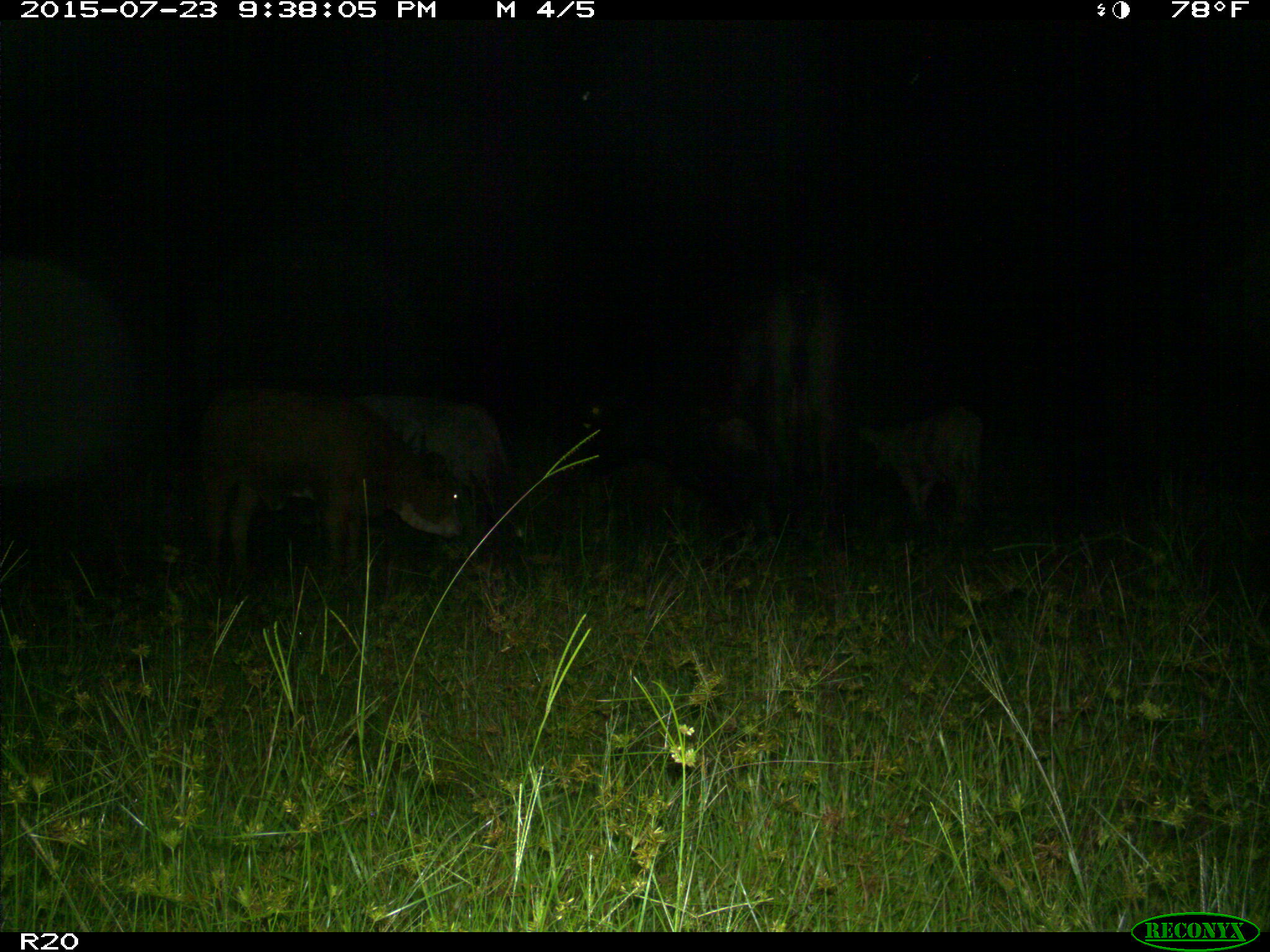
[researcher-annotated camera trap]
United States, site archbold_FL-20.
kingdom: Animalia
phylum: Chordata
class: Mammalia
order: Artiodactyla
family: Bovidae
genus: Bos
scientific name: Bos taurus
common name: domestic cow